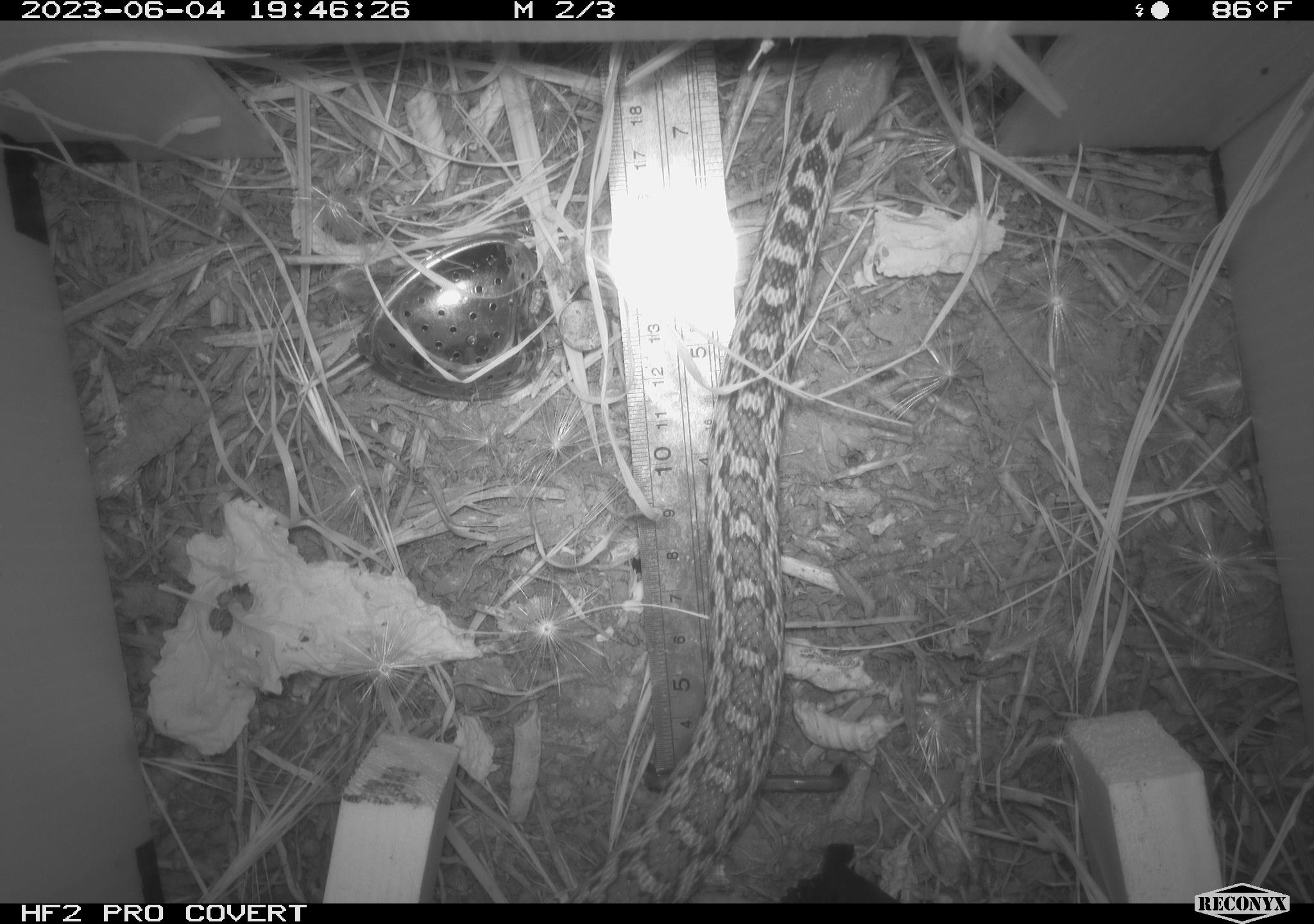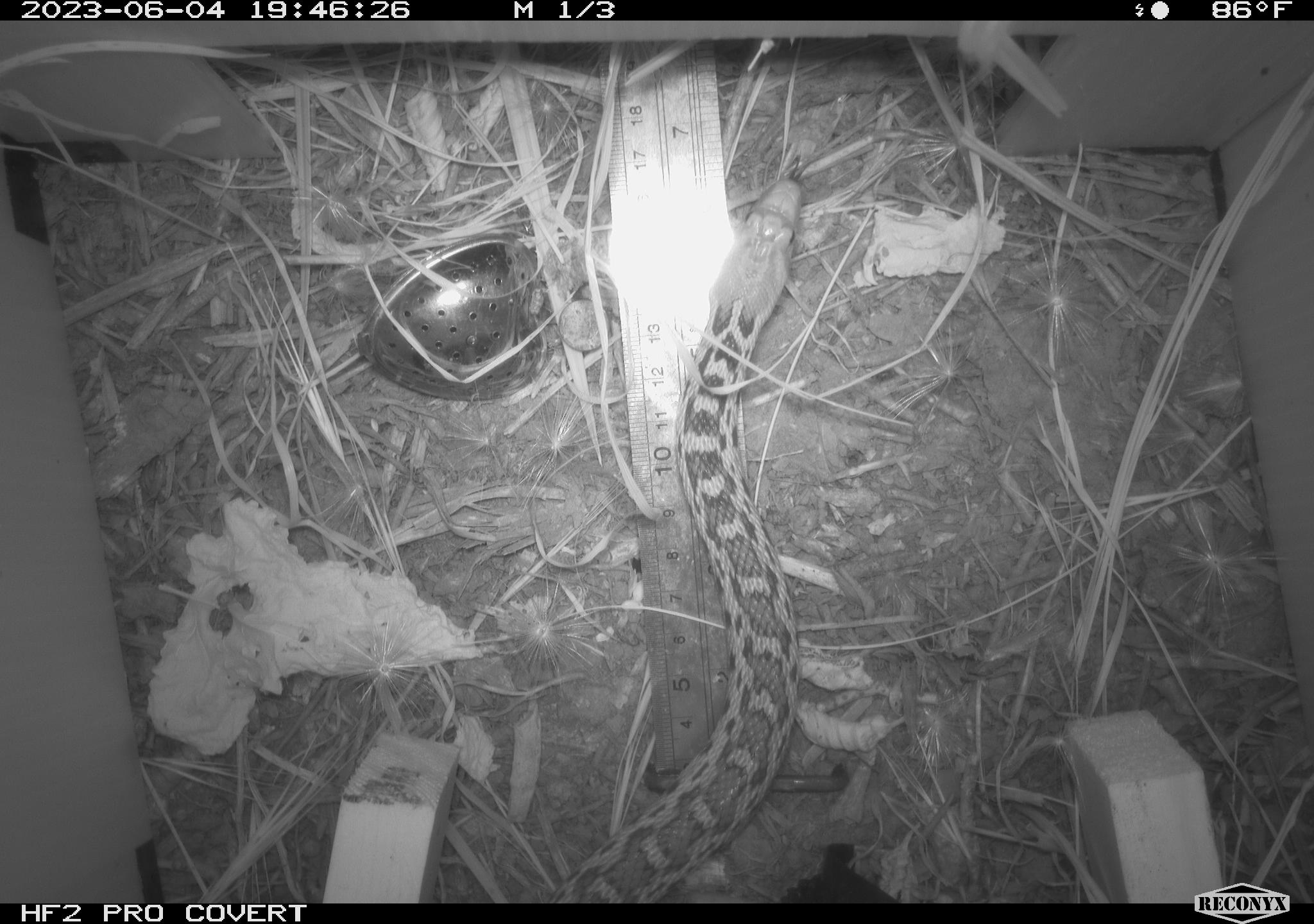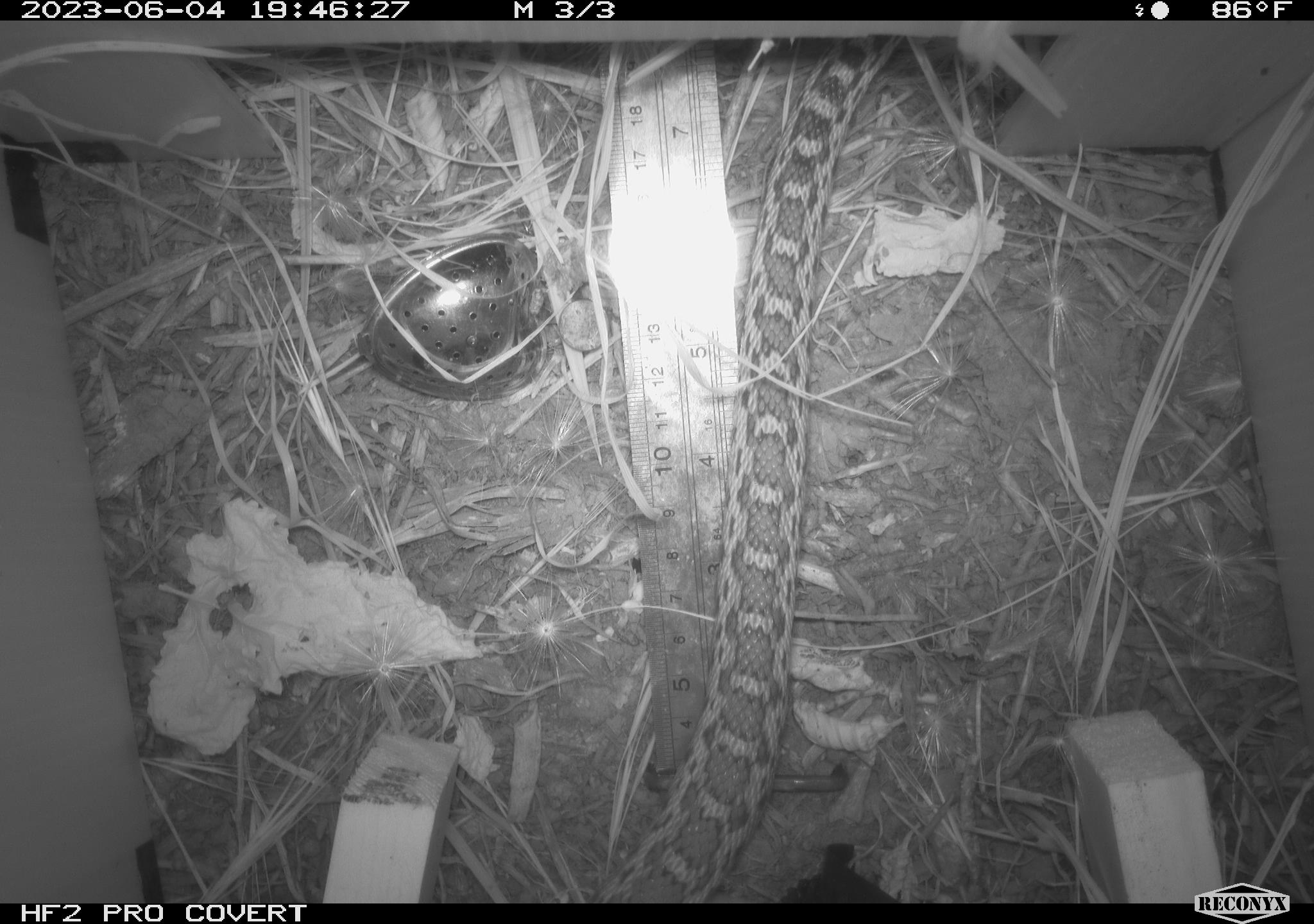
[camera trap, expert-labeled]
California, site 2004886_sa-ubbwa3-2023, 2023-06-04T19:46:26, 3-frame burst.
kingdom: Animalia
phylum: Chordata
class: Reptilia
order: Squamata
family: Colubridae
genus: Pituophis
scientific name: Pituophis catenifer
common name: gophersnake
Gophersnake (Pituophis catenifer).